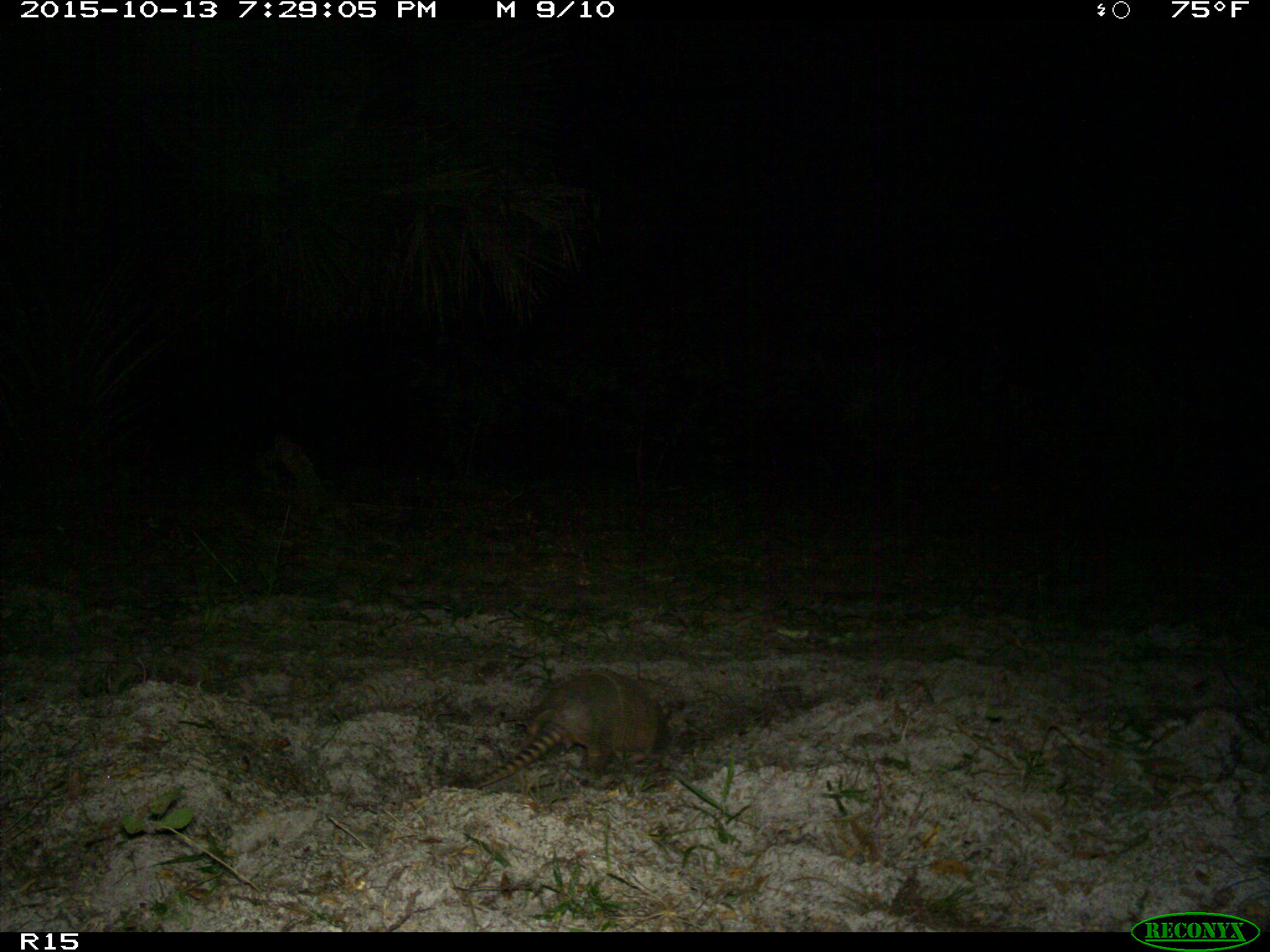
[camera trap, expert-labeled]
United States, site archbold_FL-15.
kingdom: Animalia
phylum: Chordata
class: Mammalia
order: Cingulata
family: Dasypodidae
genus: Dasypus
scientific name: Dasypus novemcinctus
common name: nine-banded armadillo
Dasypus novemcinctus (nine-banded armadillo).